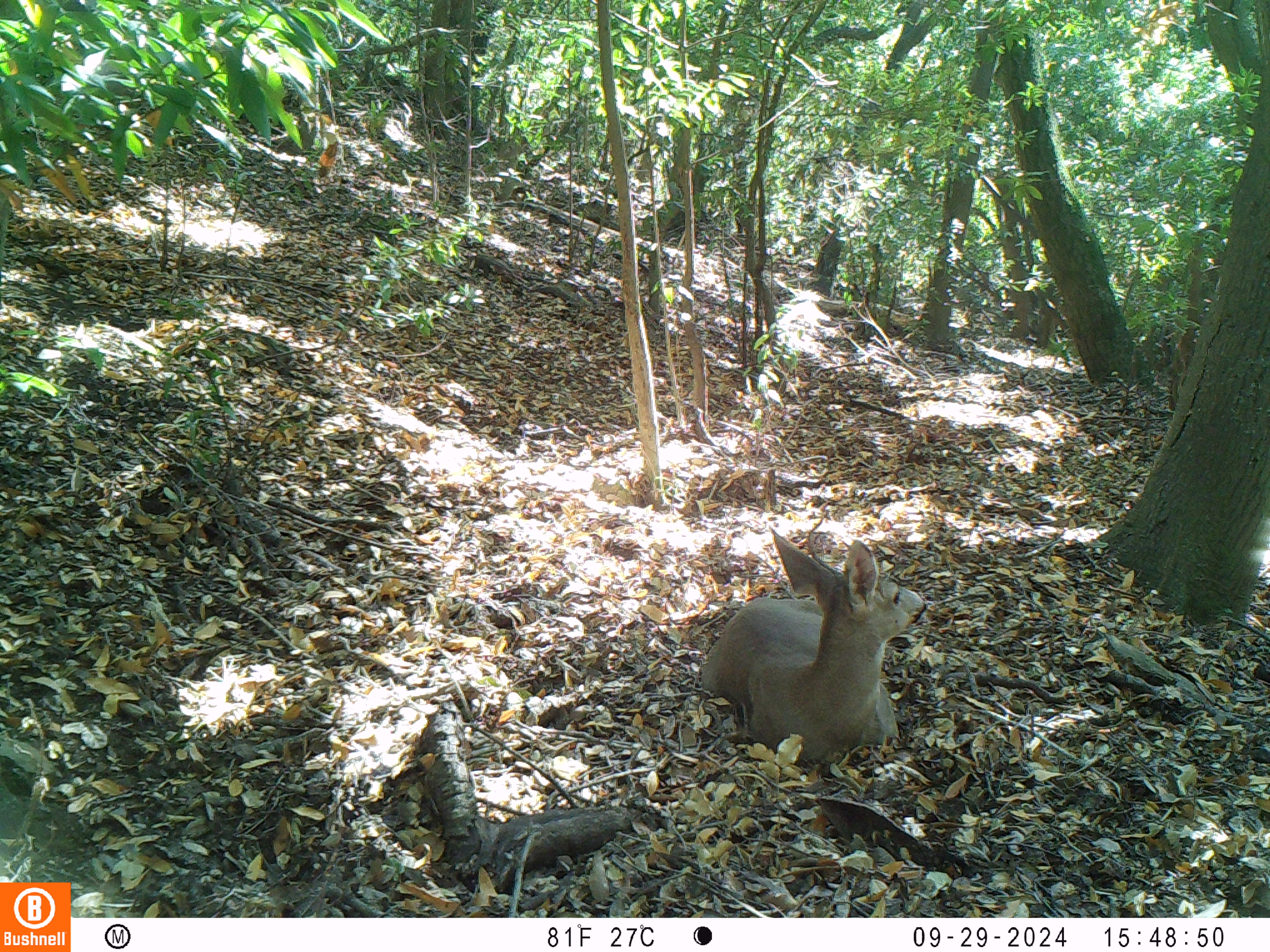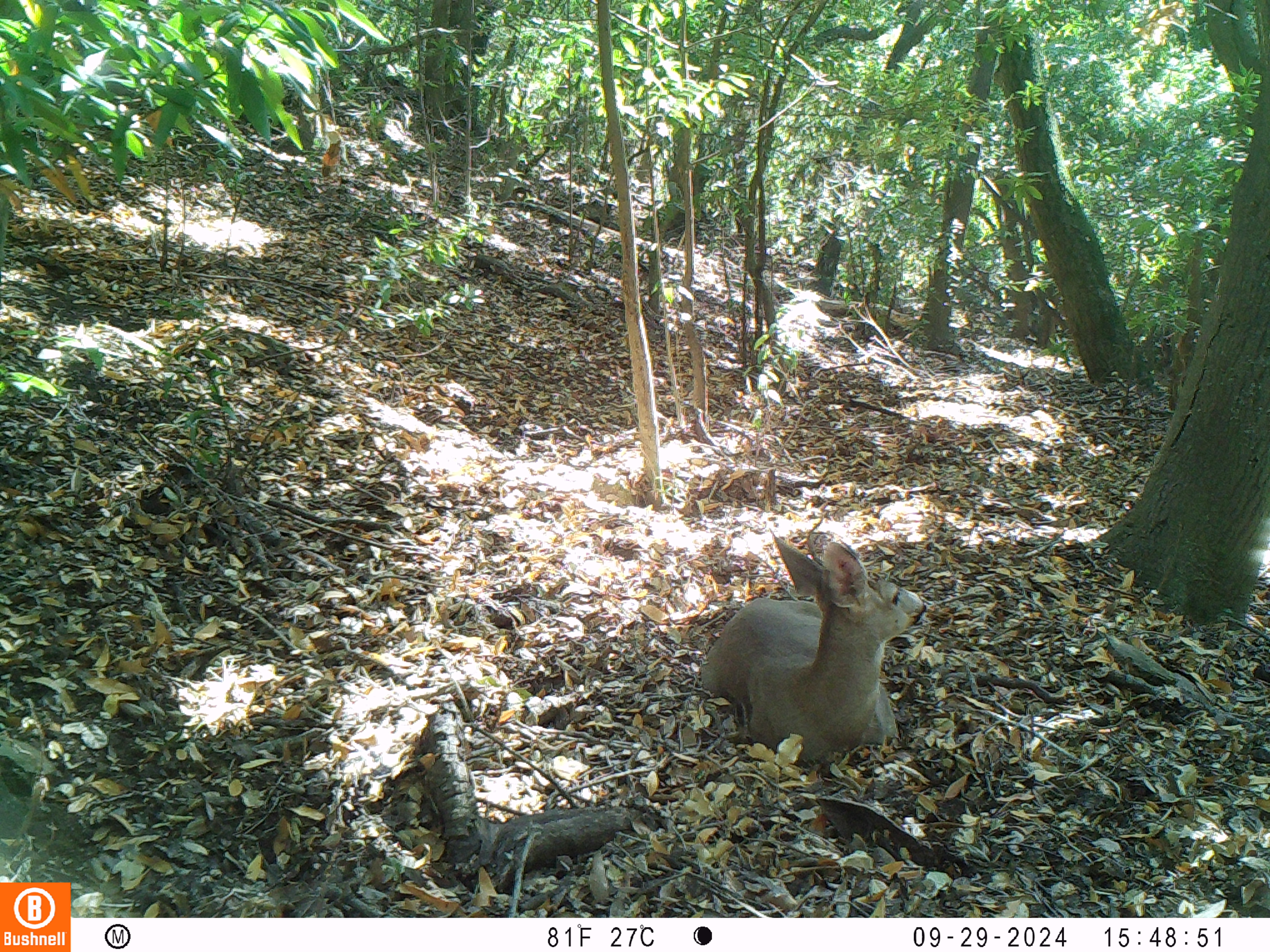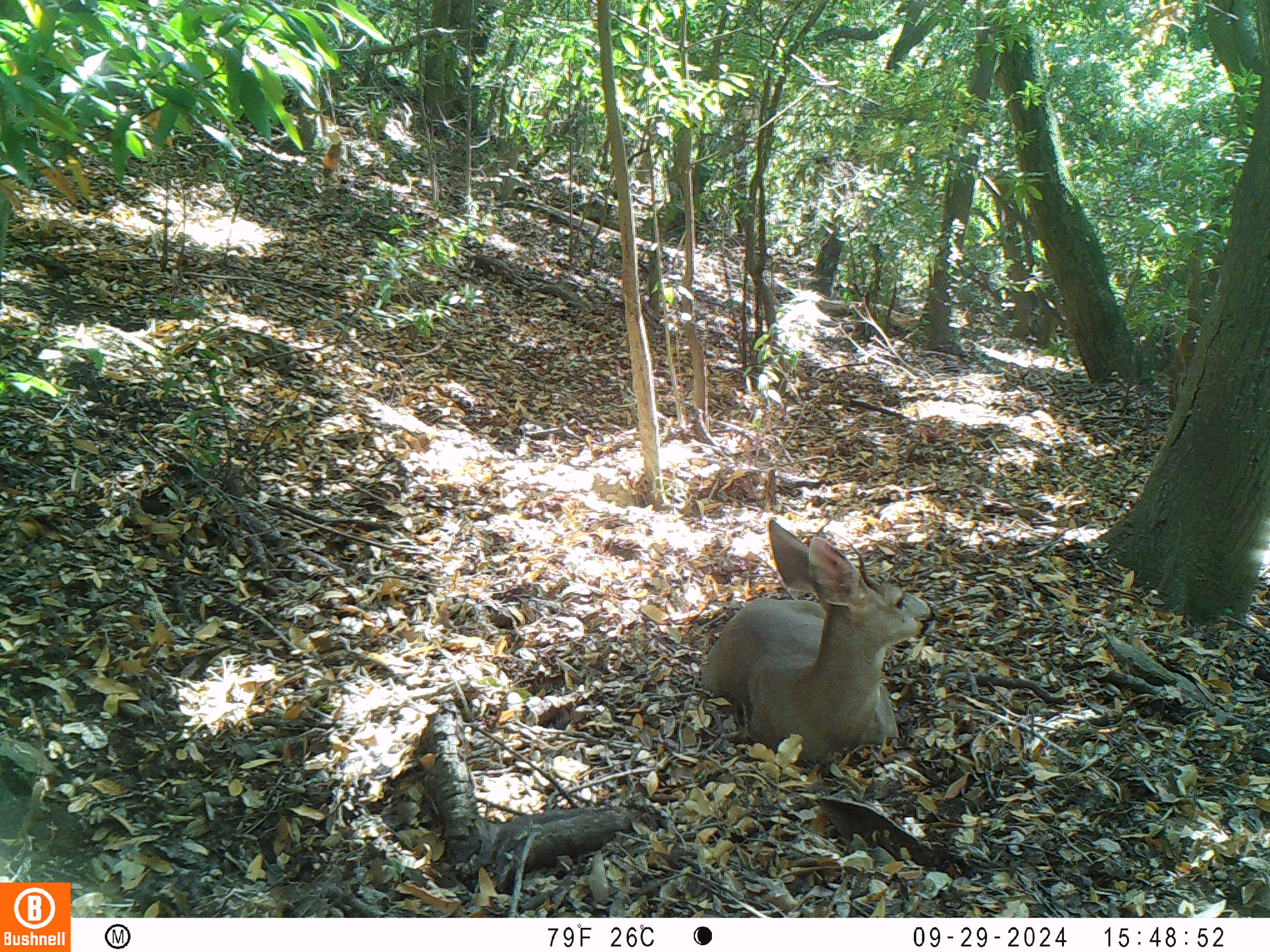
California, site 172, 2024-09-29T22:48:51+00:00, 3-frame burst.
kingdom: Animalia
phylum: Chordata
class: Mammalia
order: Artiodactyla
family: Cervidae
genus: Odocoileus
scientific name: Odocoileus hemionus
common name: mule deer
Mule deer (Odocoileus hemionus).